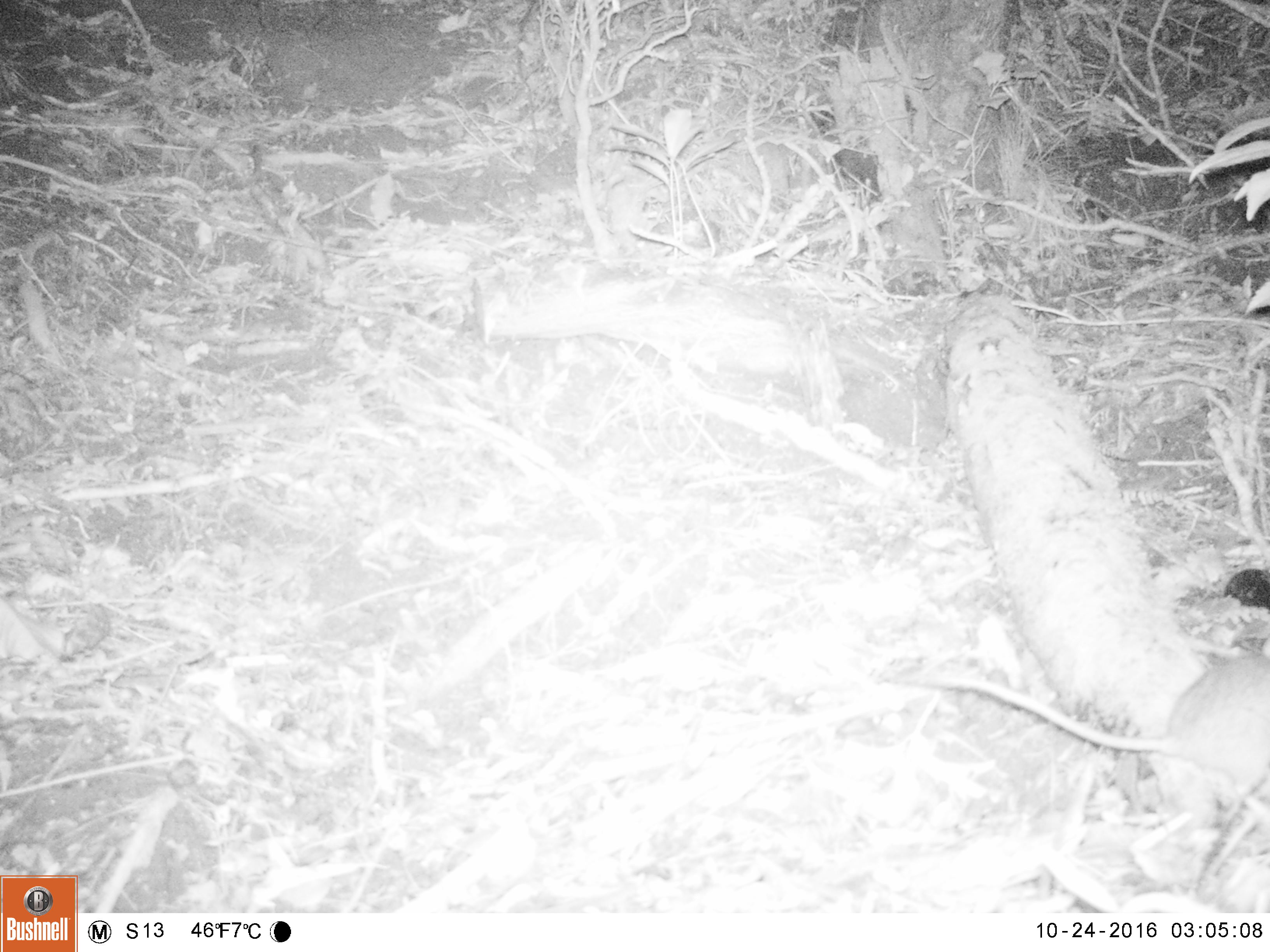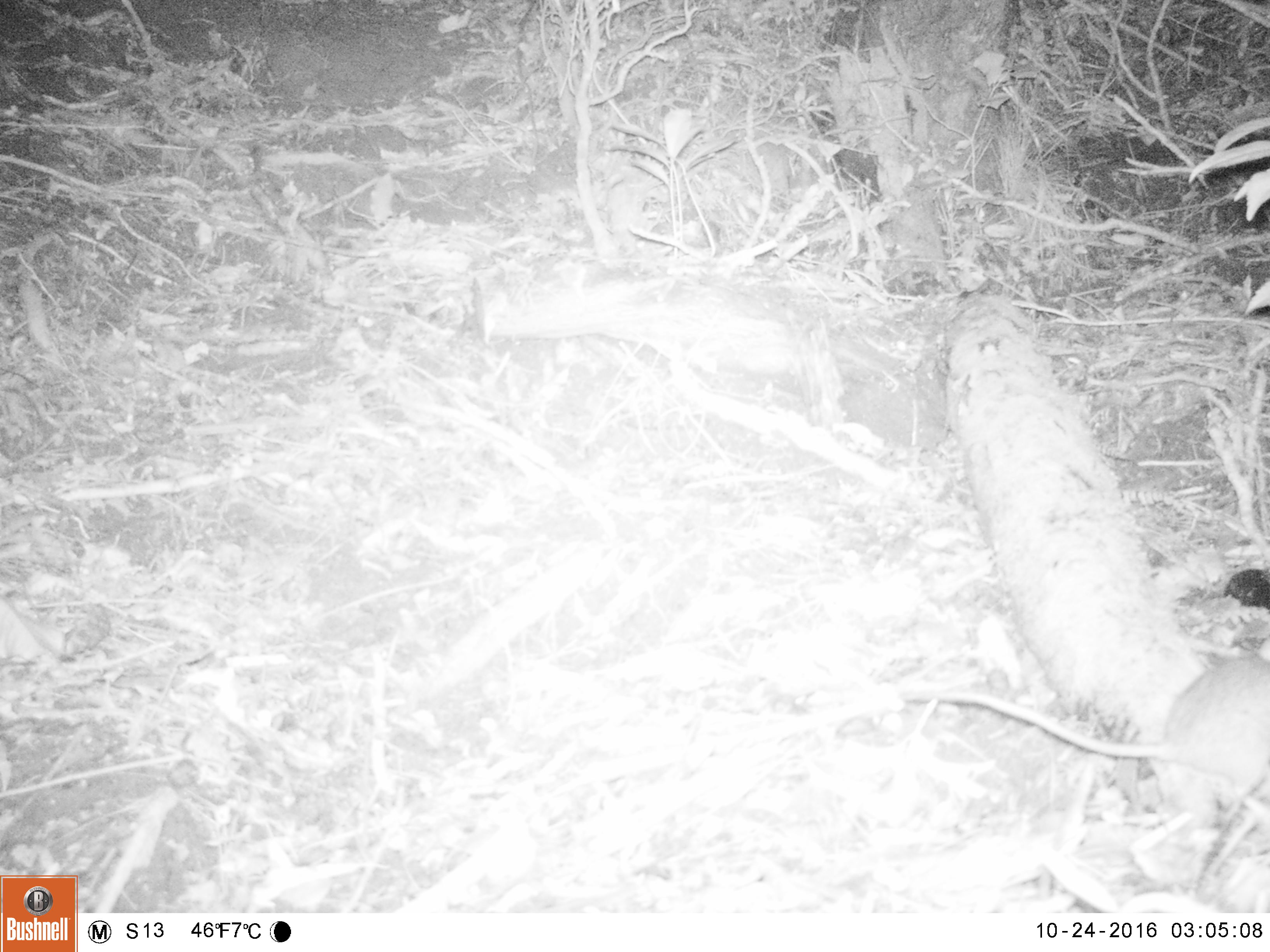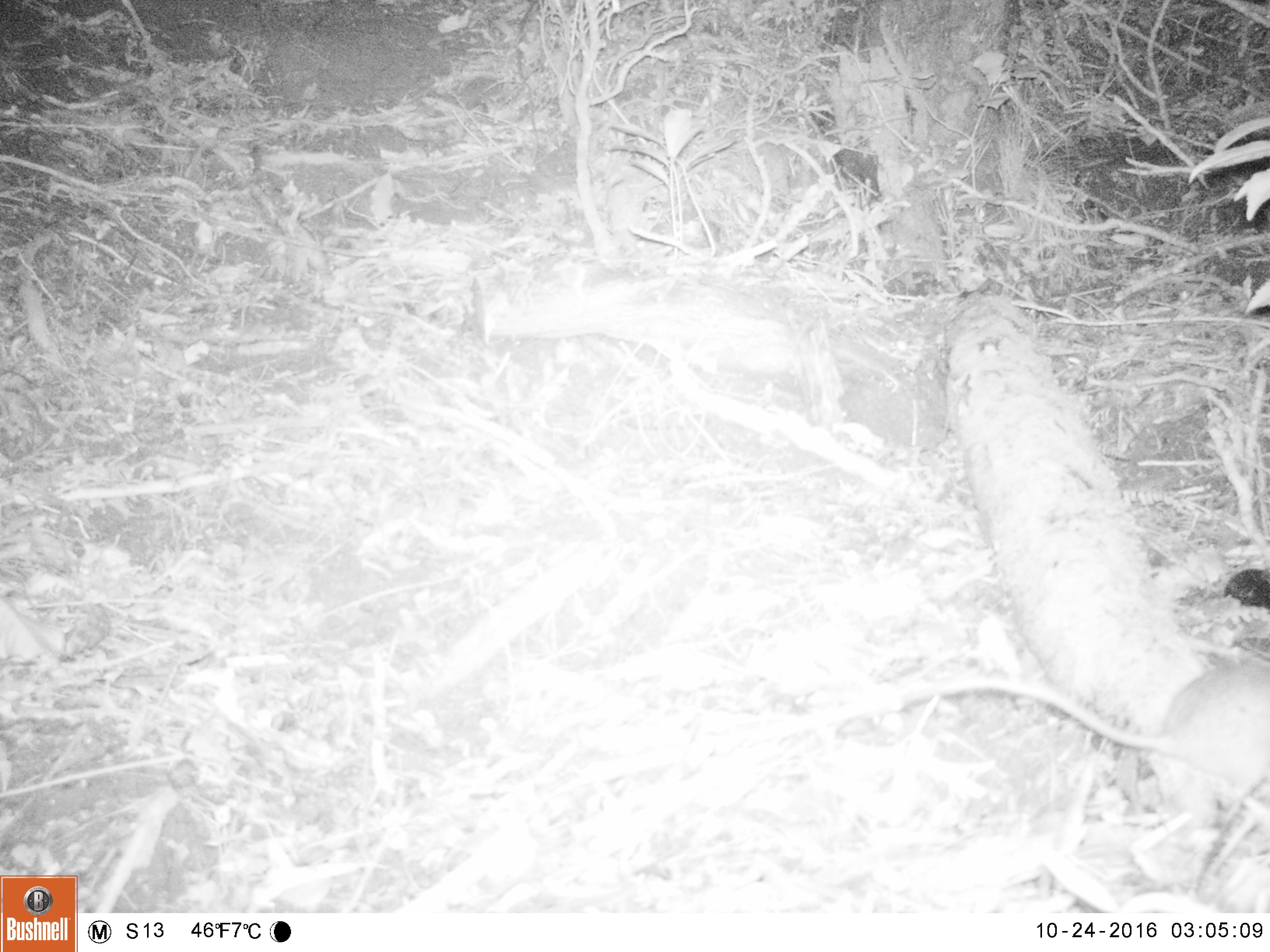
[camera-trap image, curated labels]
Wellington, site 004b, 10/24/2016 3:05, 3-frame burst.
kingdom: Animalia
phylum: Chordata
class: Mammalia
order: Rodentia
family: Muridae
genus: Rattus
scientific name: Rattus rattus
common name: ship rat